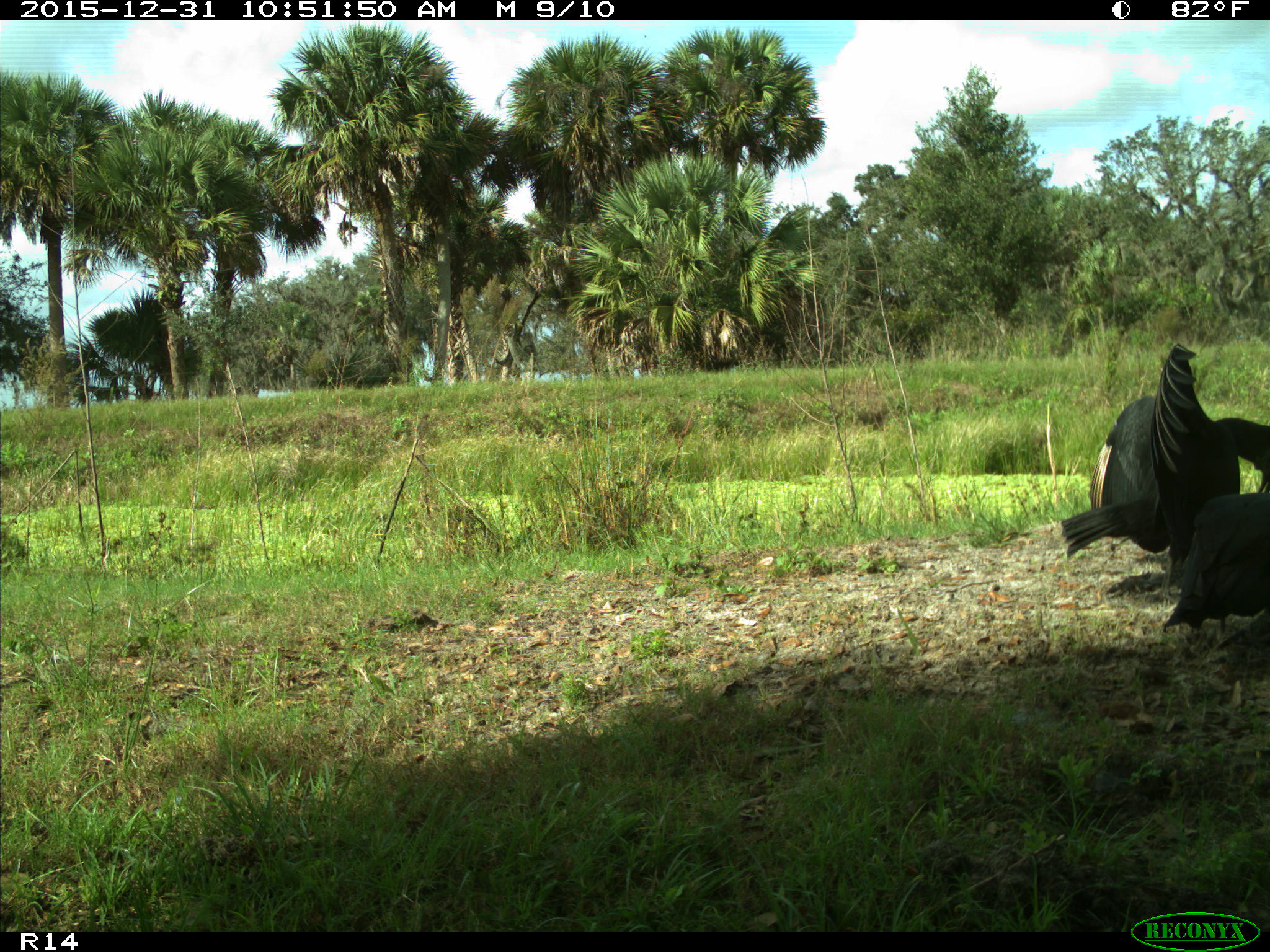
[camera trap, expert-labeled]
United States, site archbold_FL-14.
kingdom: Animalia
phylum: Chordata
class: Aves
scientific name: Aves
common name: birds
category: unidentified bird